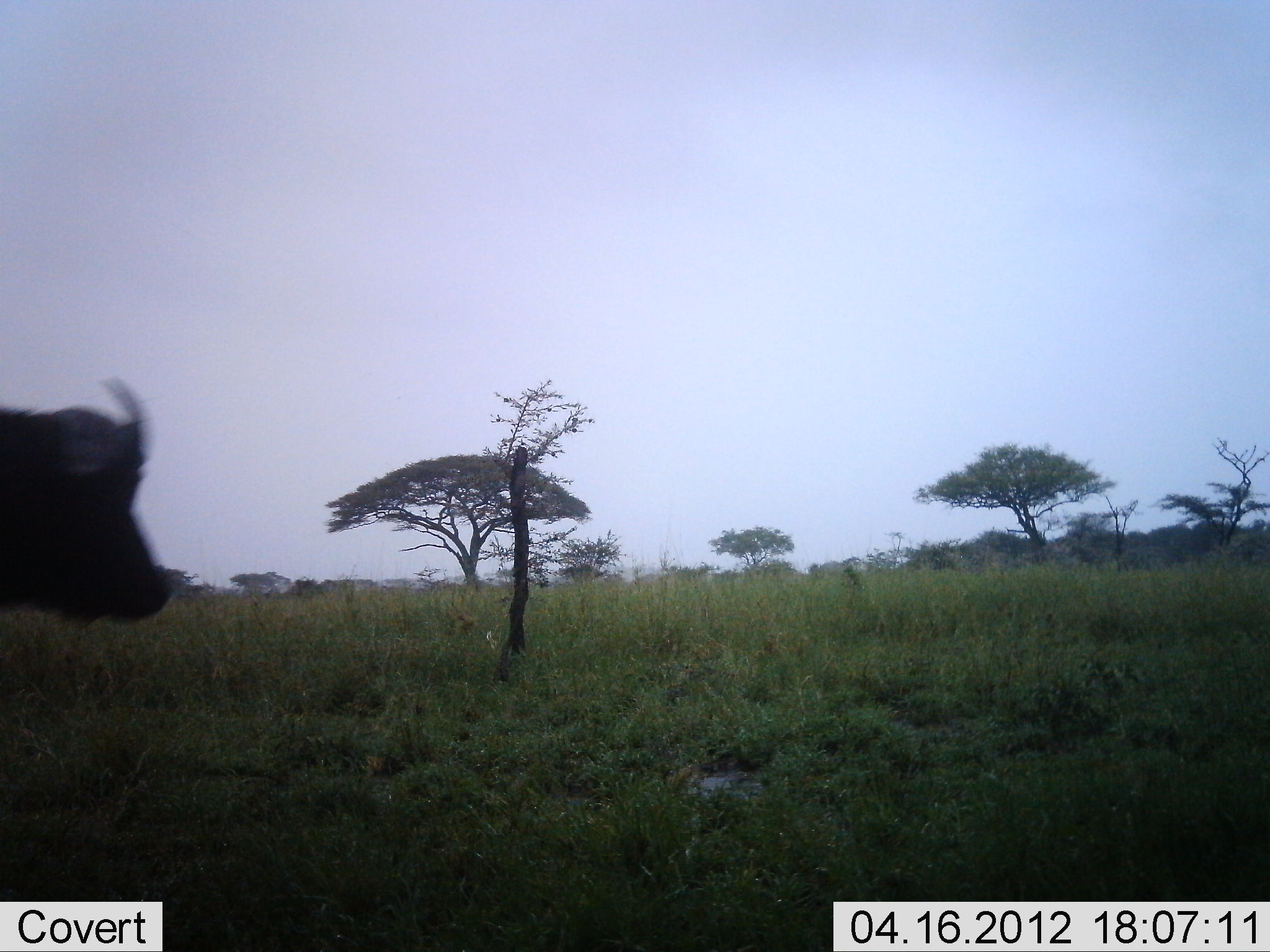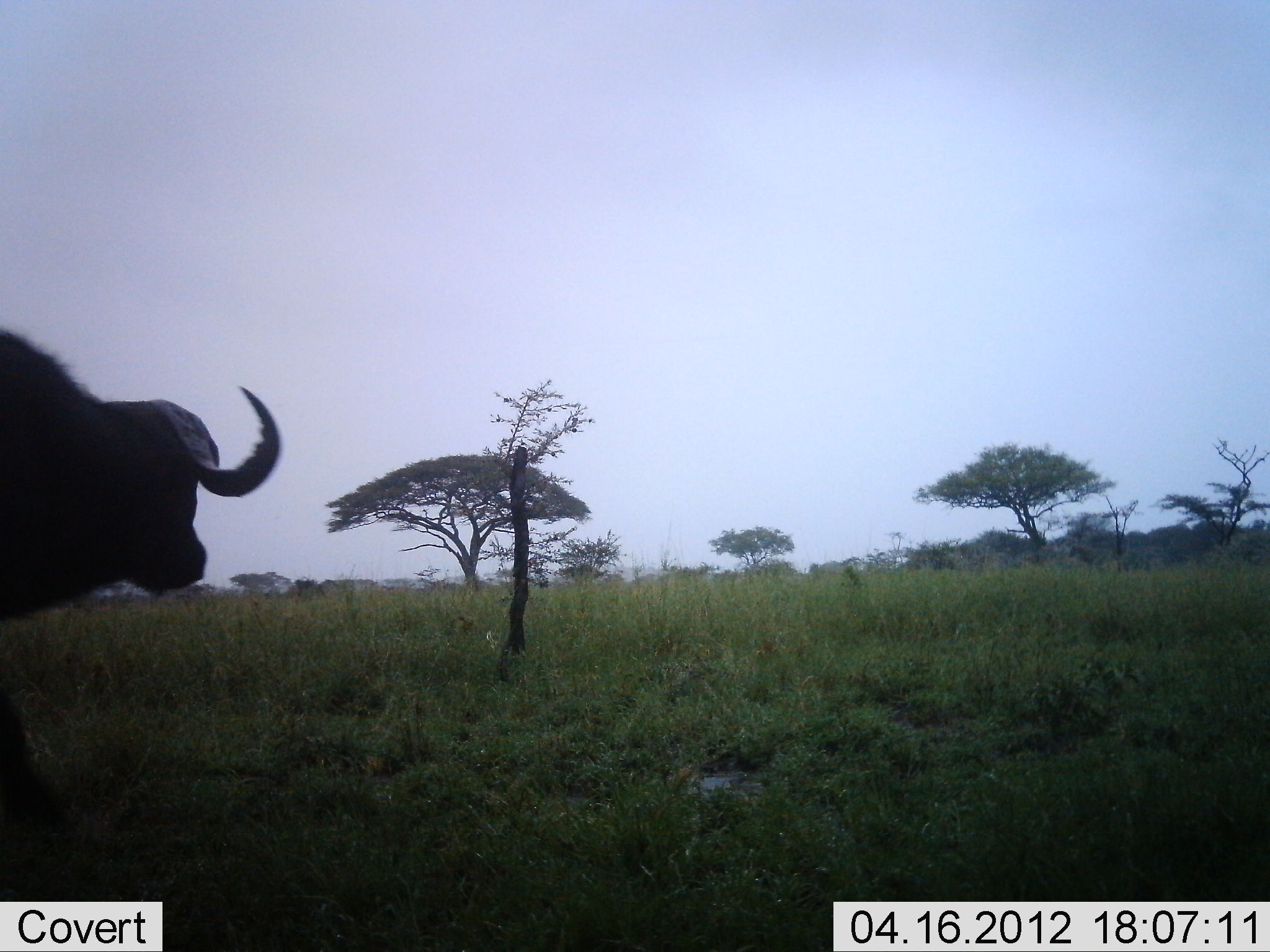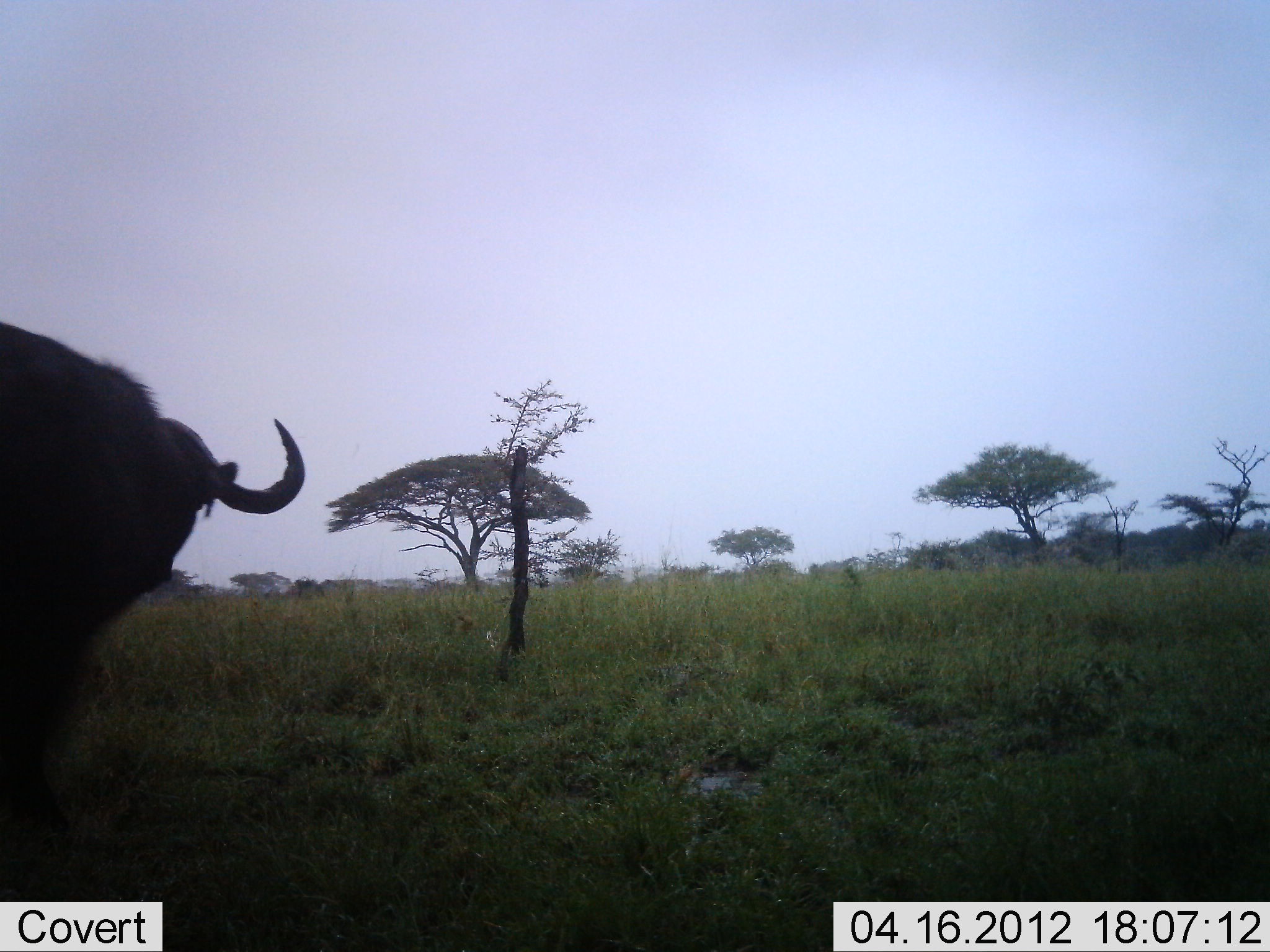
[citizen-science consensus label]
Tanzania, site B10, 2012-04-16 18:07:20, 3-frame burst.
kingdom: Animalia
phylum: Chordata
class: Mammalia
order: Artiodactyla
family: Bovidae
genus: Syncerus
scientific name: Syncerus caffer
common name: cape buffalo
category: buffalo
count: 1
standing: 21%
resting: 0%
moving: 79%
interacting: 0%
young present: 0%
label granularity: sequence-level